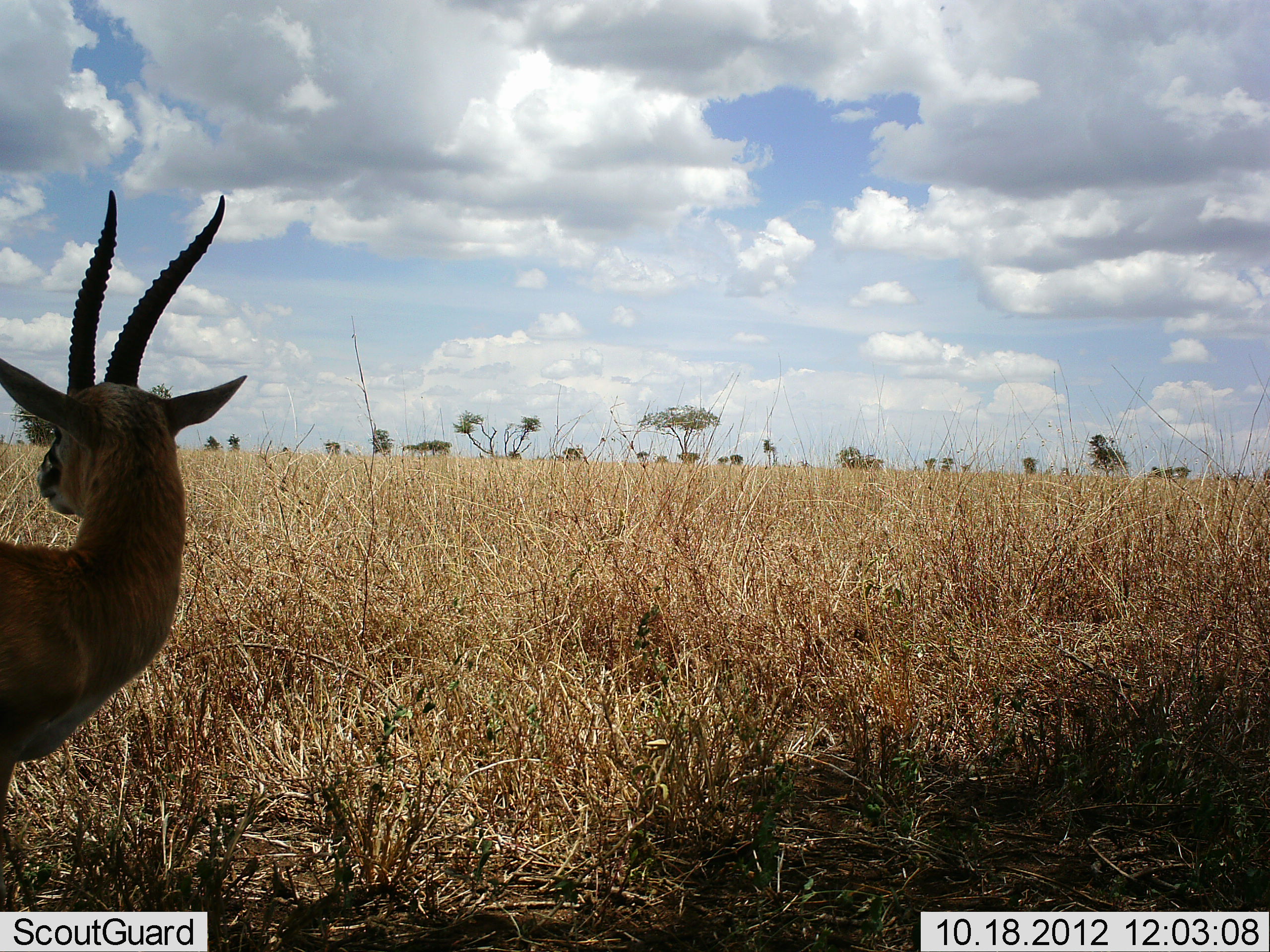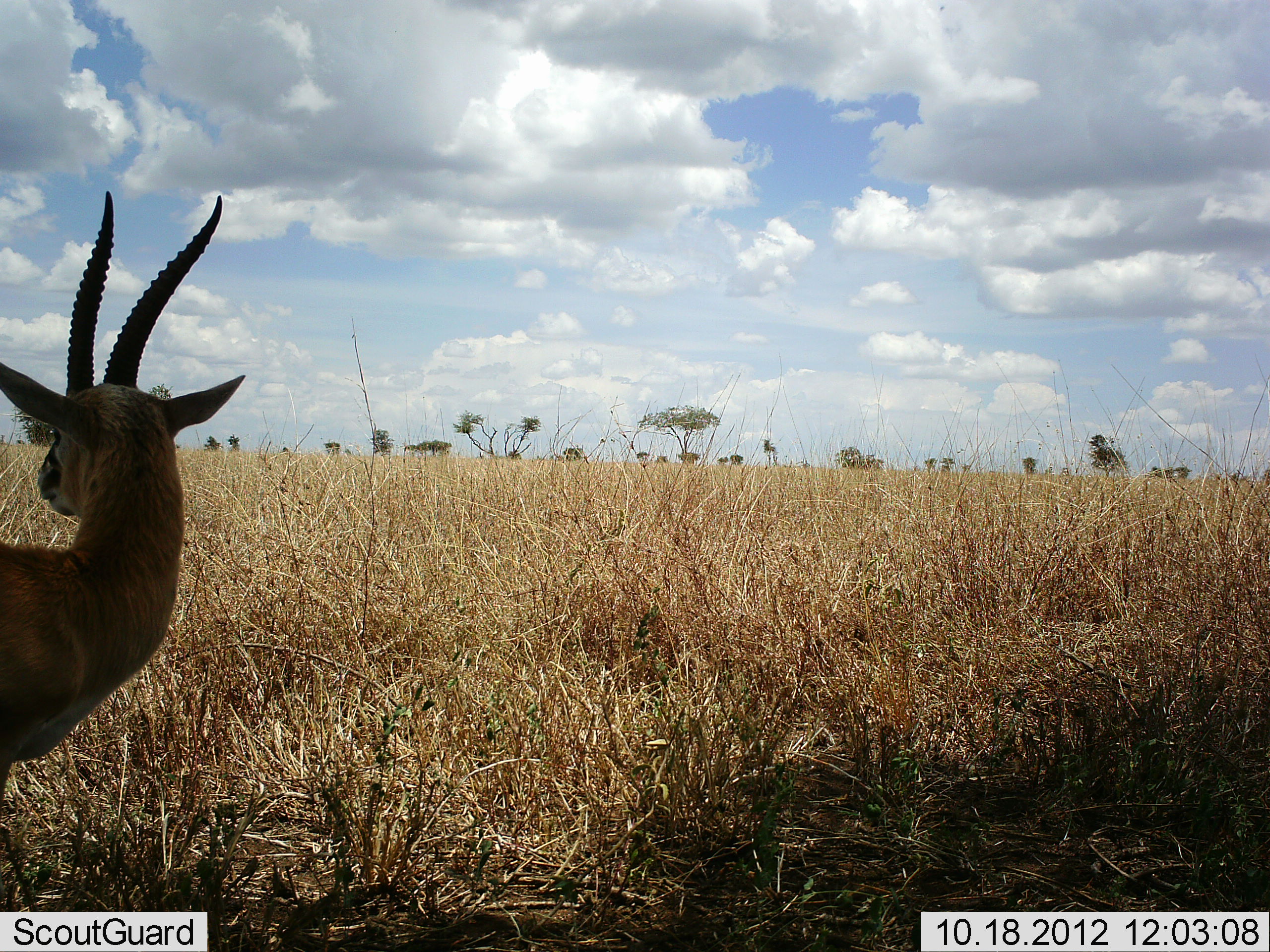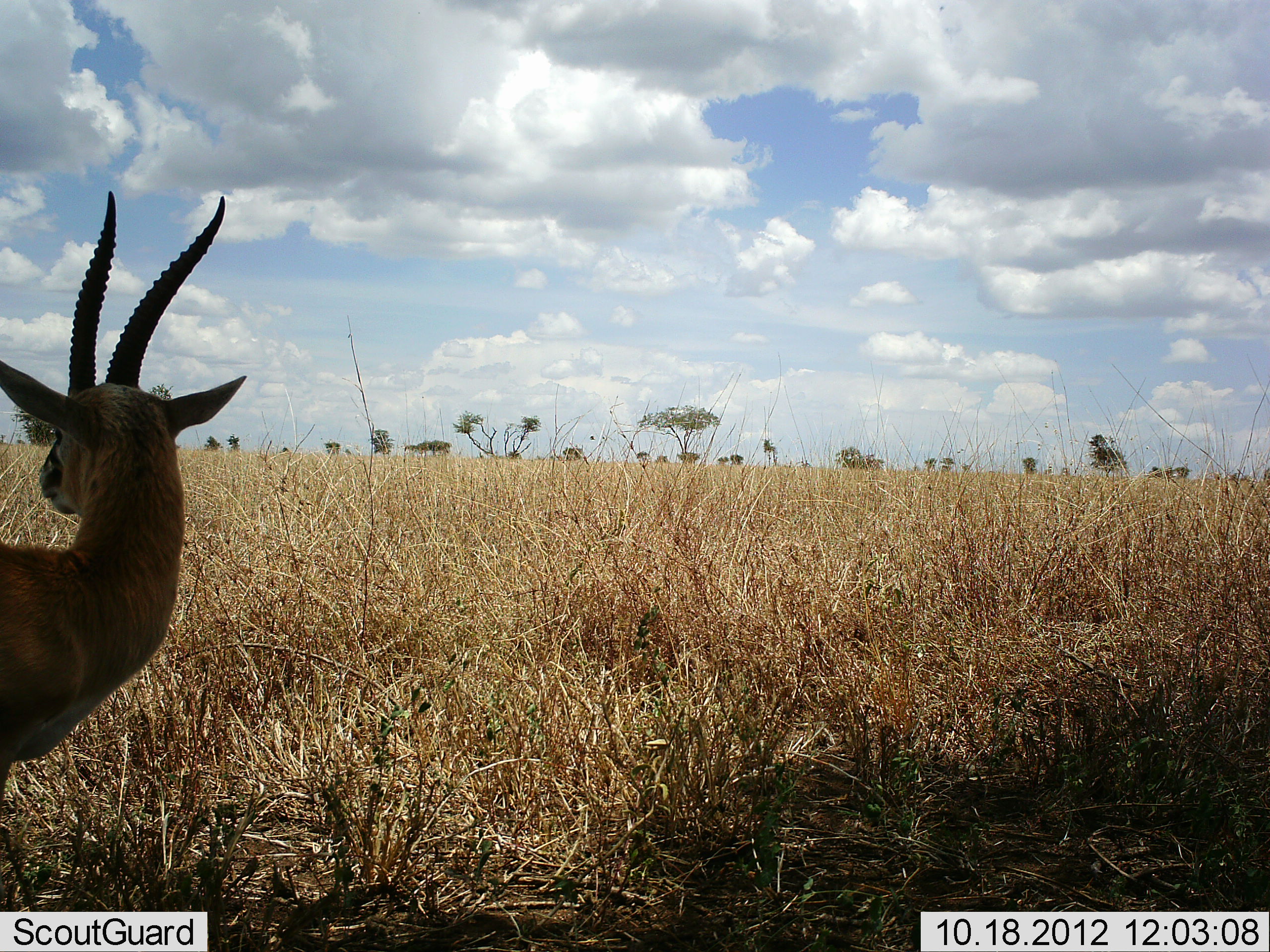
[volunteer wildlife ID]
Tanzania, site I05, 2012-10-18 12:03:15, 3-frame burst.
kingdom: Animalia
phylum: Chordata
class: Mammalia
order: Artiodactyla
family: Bovidae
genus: Nanger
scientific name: Nanger granti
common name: grant's gazelle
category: gazellegrants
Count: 1.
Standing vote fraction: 100%.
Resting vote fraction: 0%.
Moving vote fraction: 0%.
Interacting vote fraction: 0%.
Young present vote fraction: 0%.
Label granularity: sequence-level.